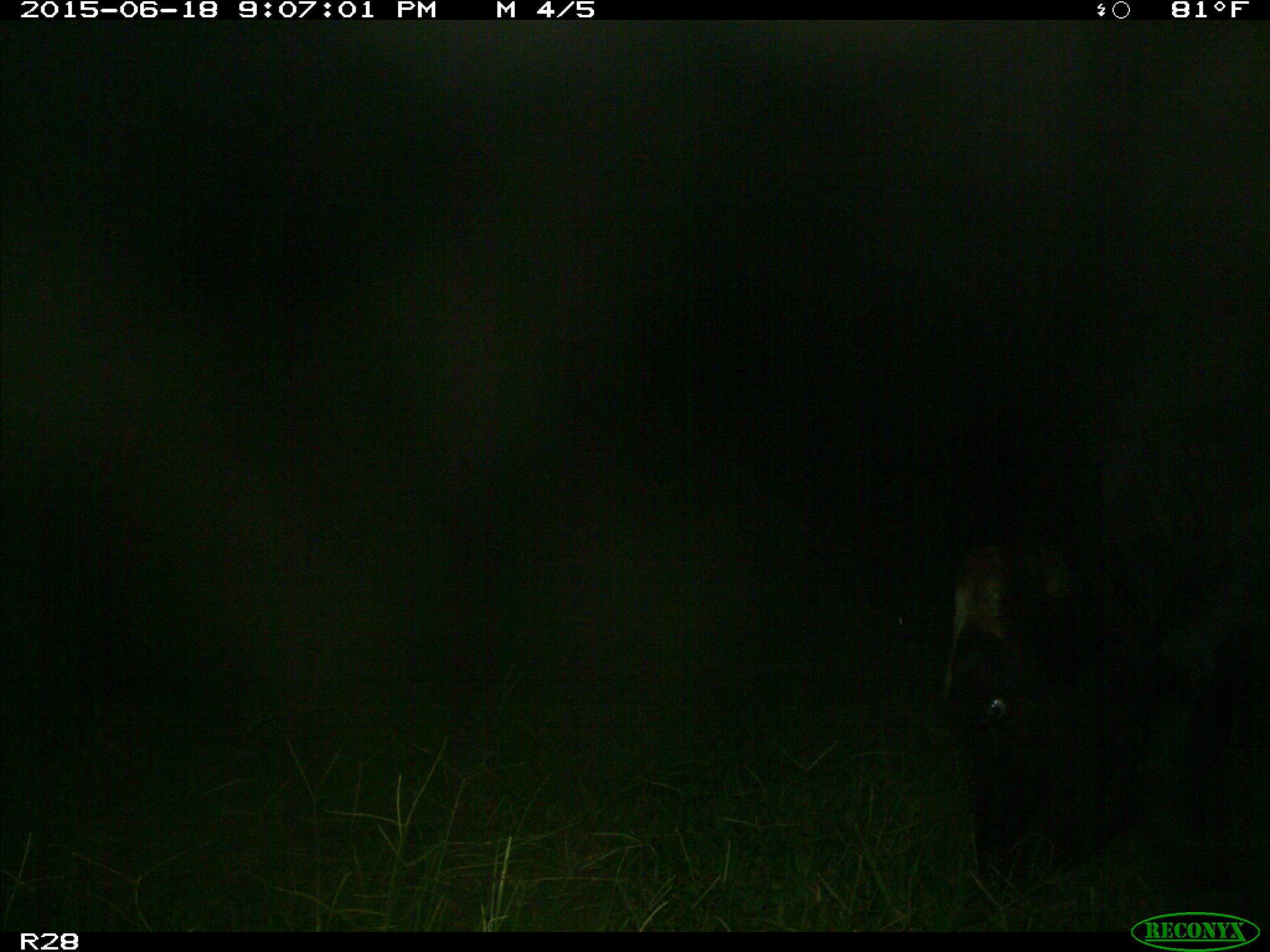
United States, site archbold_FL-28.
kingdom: Animalia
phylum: Chordata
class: Mammalia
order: Artiodactyla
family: Bovidae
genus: Bos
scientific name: Bos taurus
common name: domestic cow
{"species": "Bos taurus (domestic cow)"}